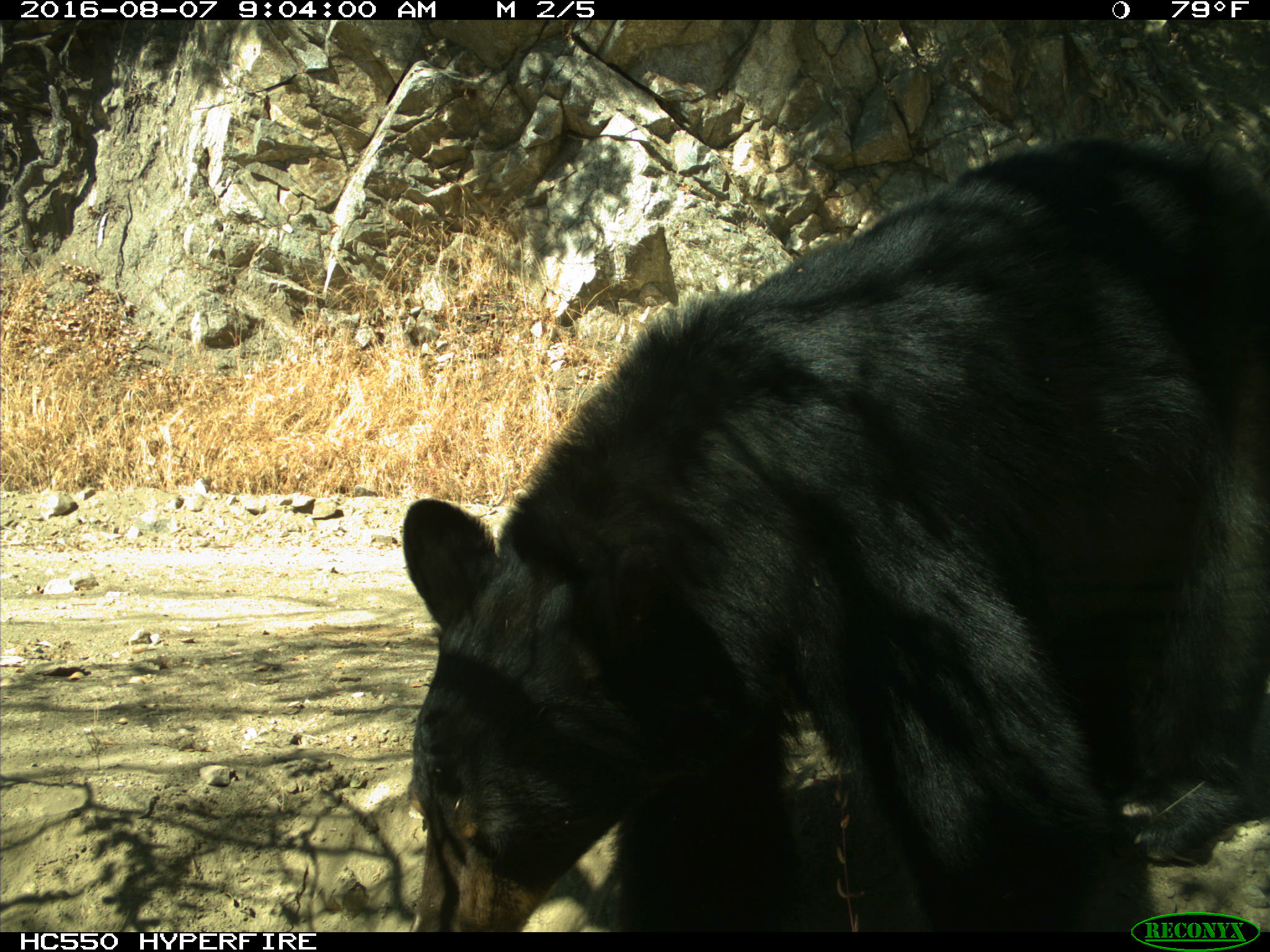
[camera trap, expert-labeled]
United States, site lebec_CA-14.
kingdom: Animalia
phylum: Chordata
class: Mammalia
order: Carnivora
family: Ursidae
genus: Ursus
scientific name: Ursus americanus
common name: american black bear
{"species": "Ursus americanus (american black bear)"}